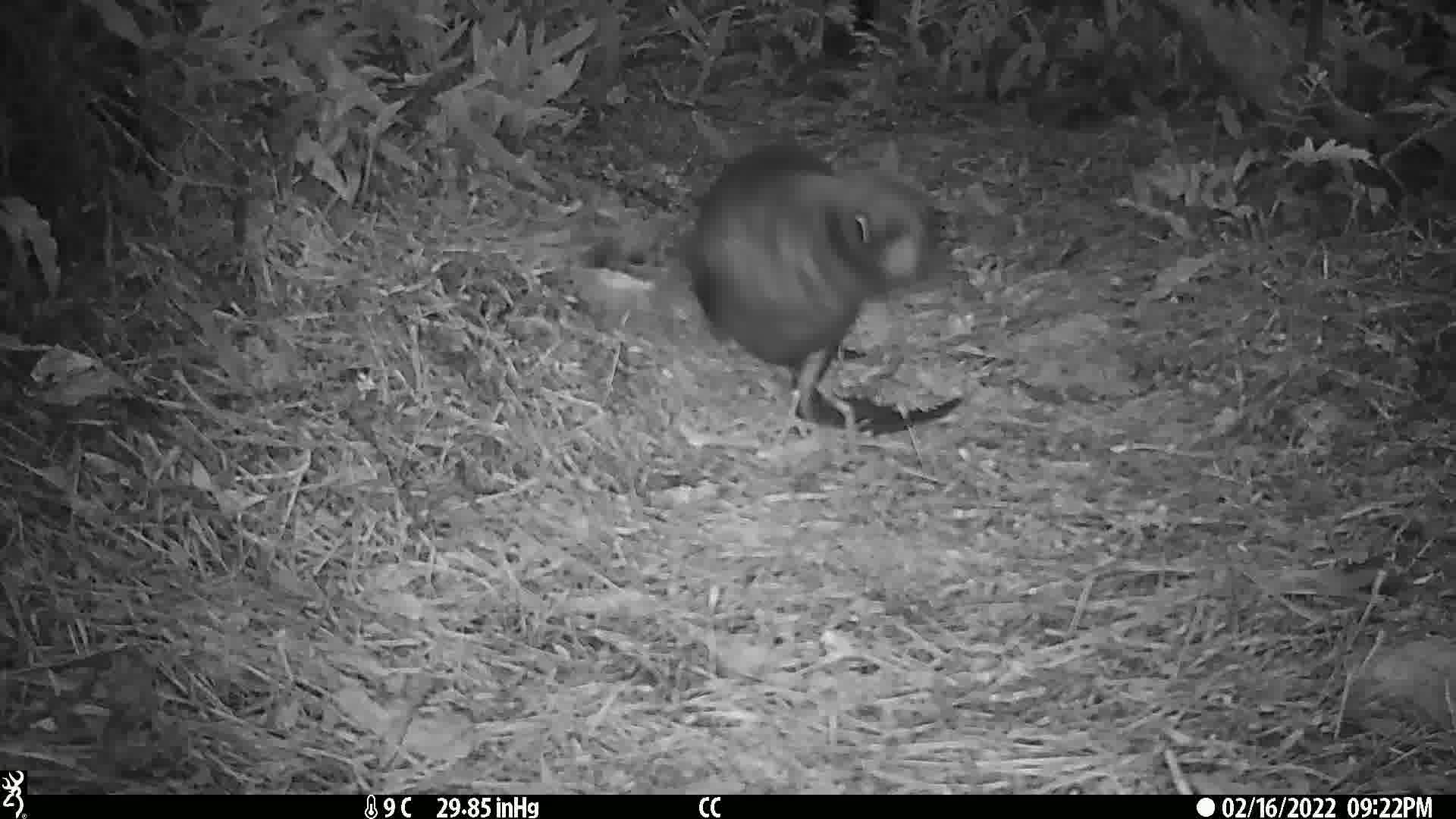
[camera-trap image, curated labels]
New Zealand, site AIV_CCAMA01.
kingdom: Animalia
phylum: Chordata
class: Mammalia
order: Carnivora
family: Otariidae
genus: Phocarctos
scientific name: Phocarctos hookeri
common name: new zealand sea lion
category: sealion